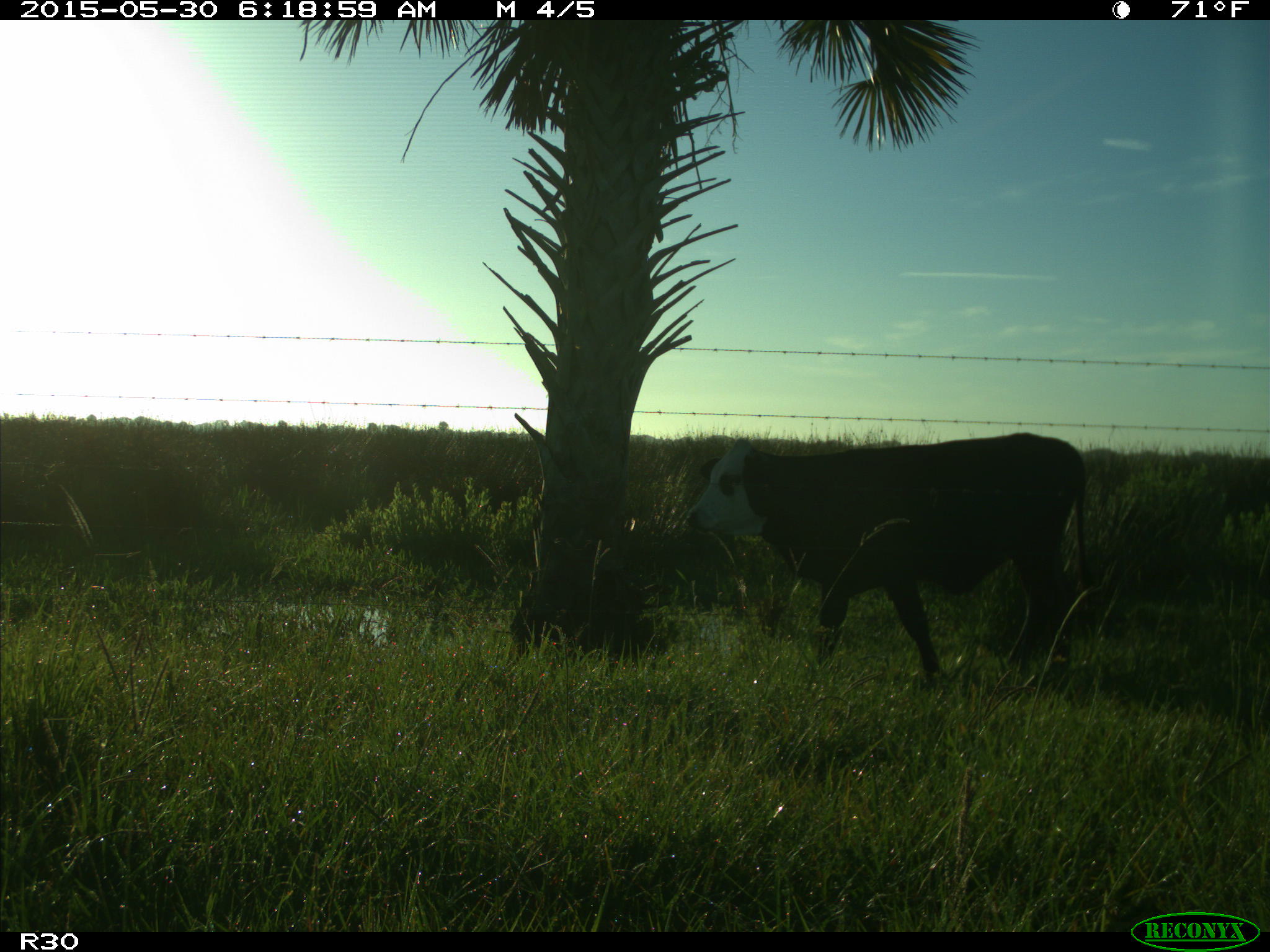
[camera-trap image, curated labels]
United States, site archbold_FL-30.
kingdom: Animalia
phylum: Chordata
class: Mammalia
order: Artiodactyla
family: Bovidae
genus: Bos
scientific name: Bos taurus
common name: domestic cow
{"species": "Bos taurus (domestic cow)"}